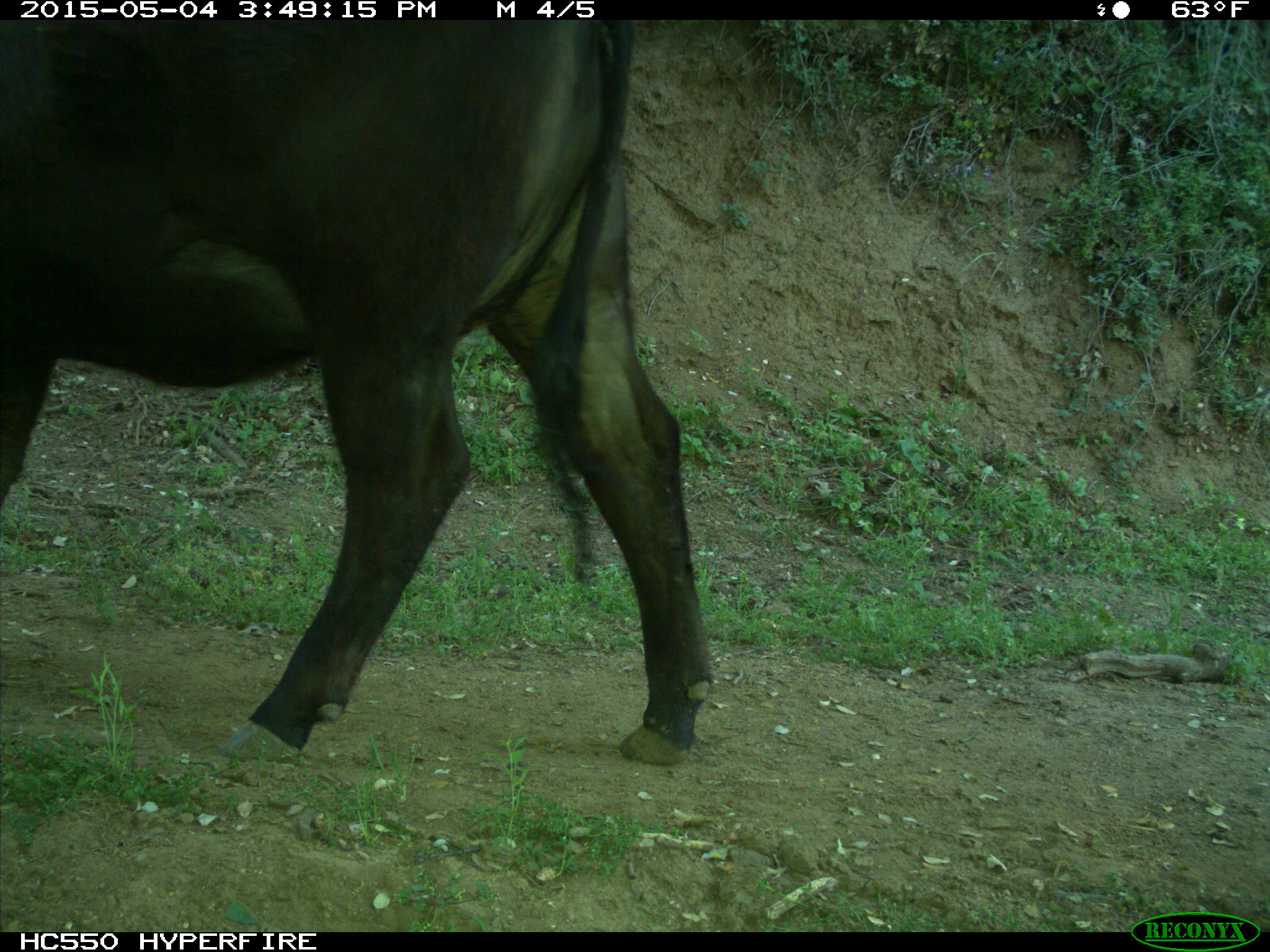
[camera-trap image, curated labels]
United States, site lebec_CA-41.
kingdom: Animalia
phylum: Chordata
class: Mammalia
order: Artiodactyla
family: Bovidae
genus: Bos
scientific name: Bos taurus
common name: domestic cow